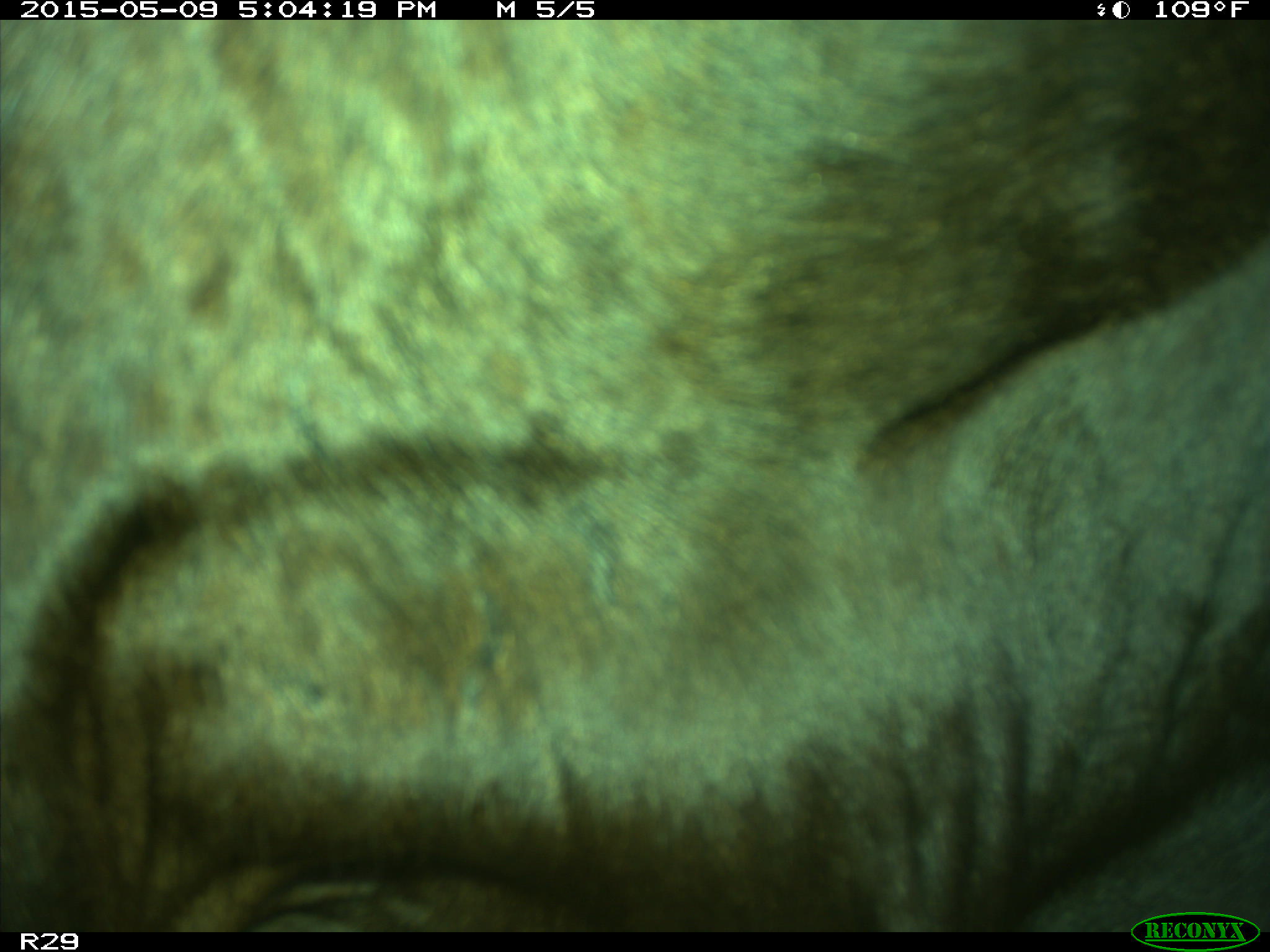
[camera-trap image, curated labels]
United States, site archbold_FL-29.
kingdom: Animalia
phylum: Chordata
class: Mammalia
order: Artiodactyla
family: Bovidae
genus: Bos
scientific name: Bos taurus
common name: domestic cow